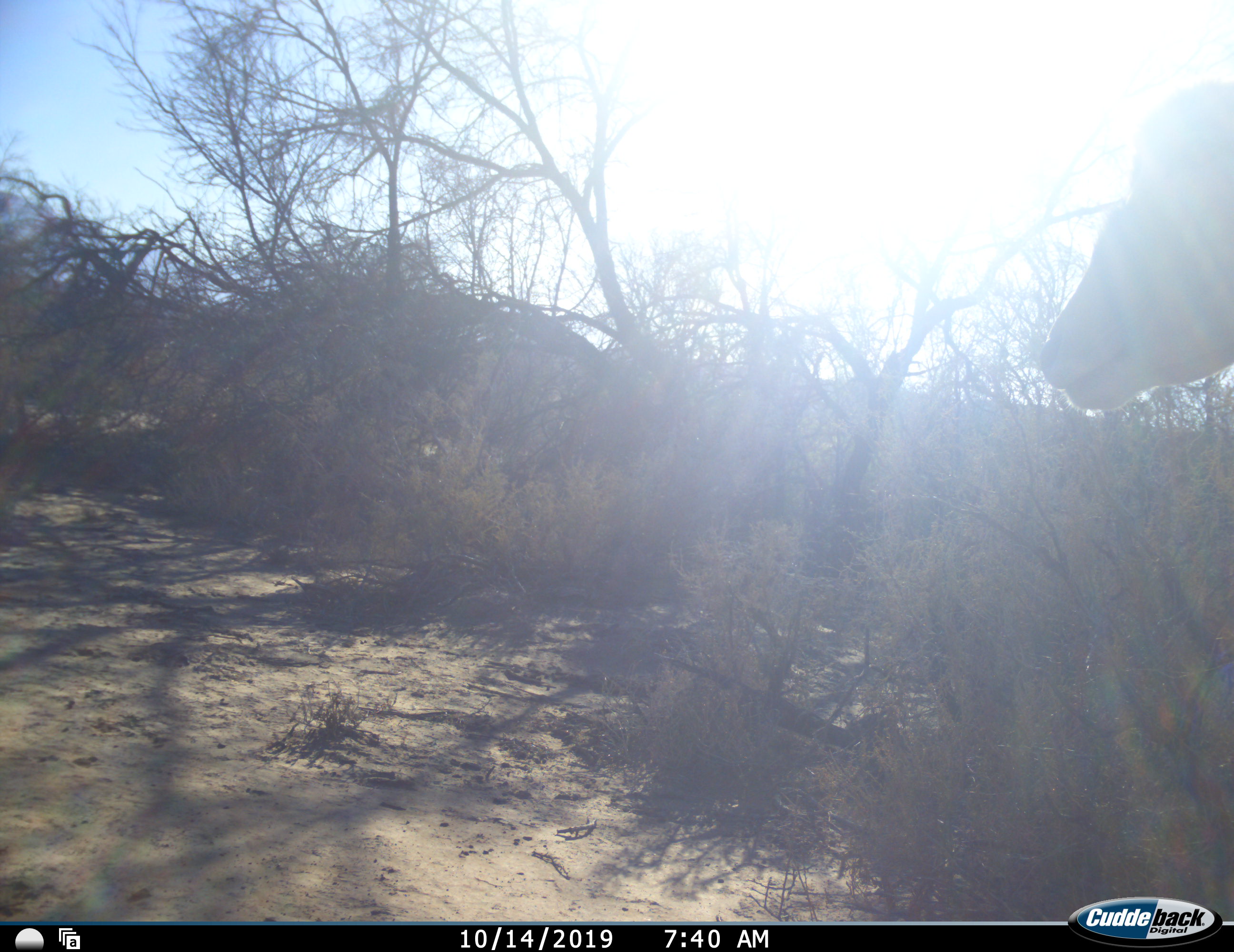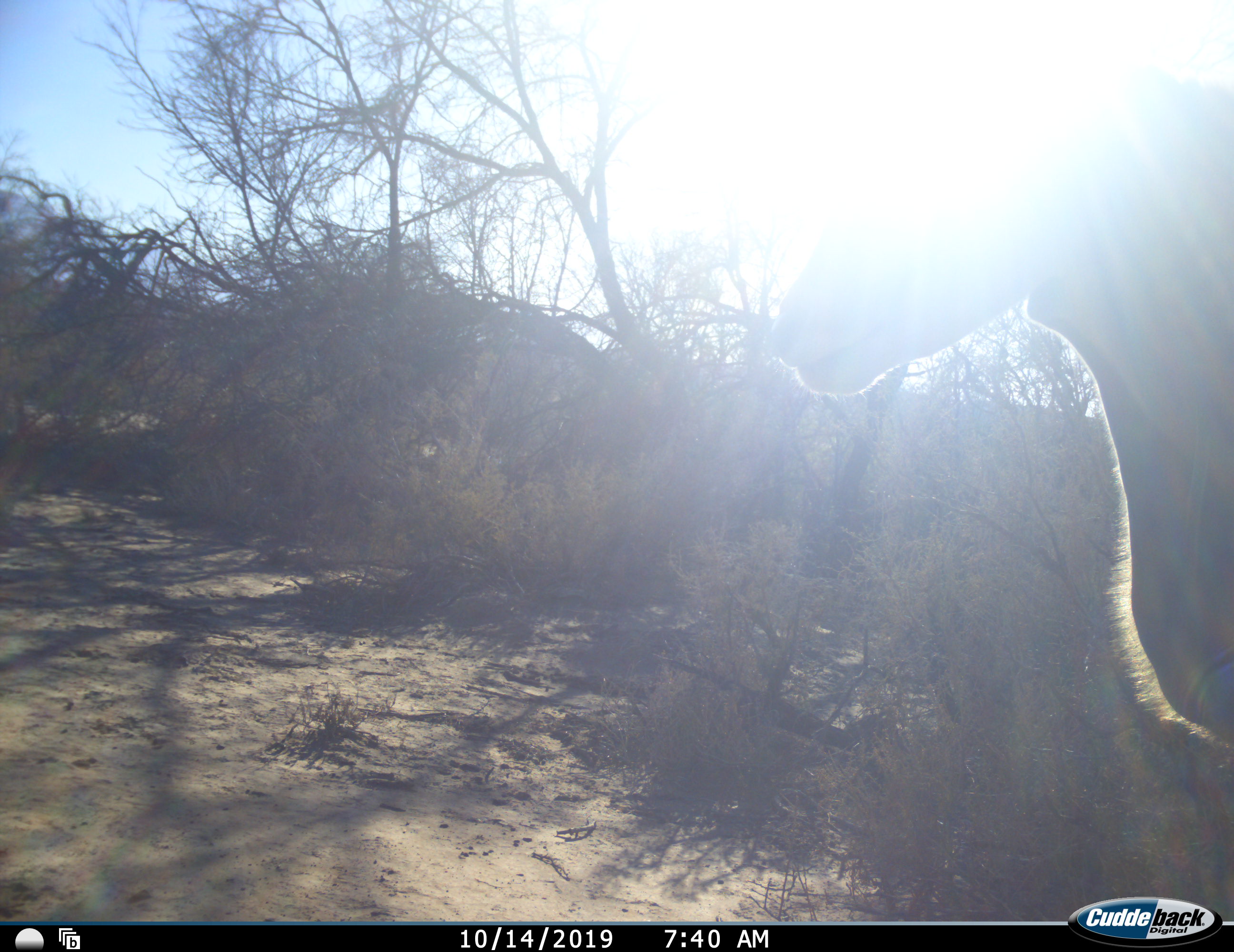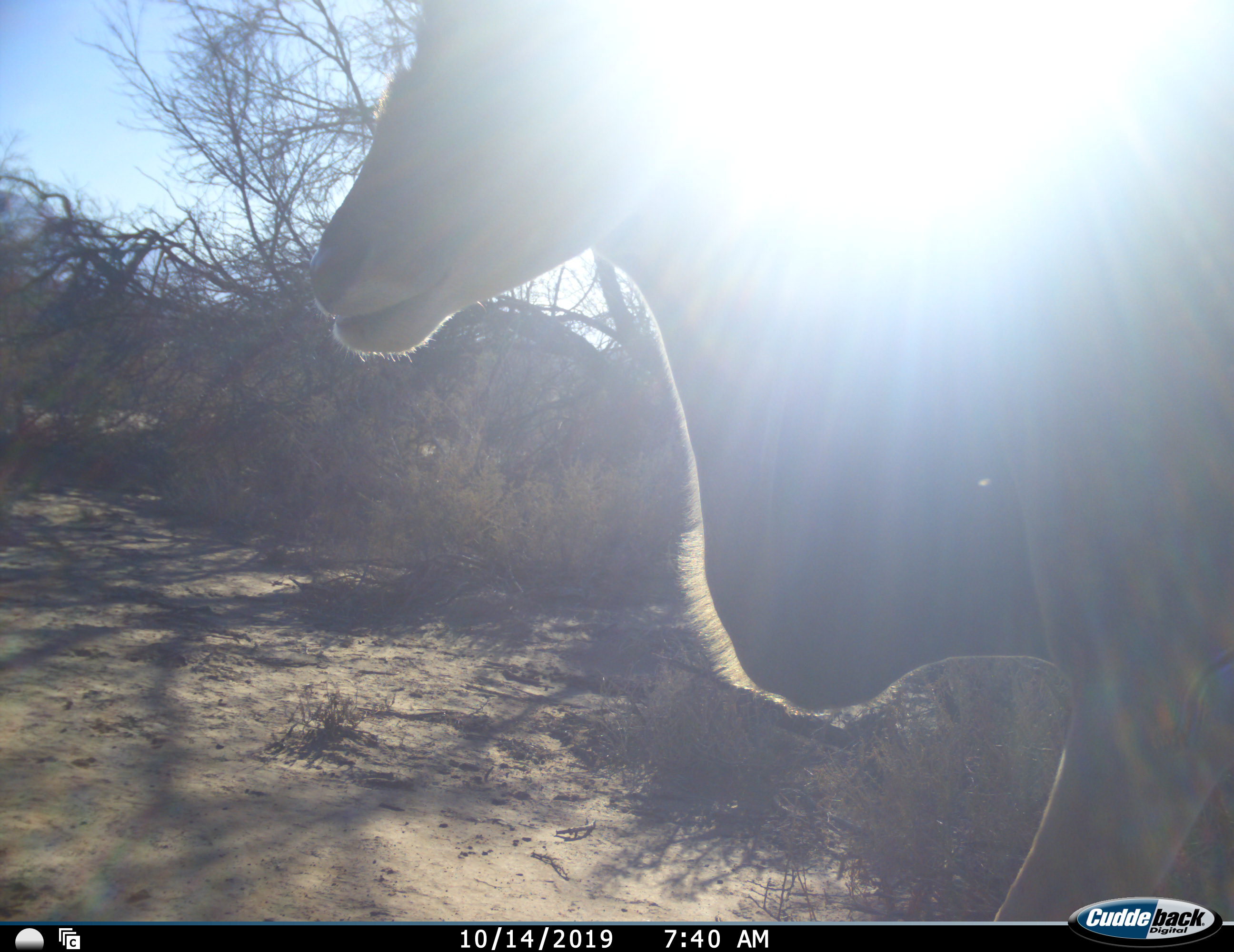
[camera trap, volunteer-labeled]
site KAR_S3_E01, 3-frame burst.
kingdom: Animalia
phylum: Chordata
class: Mammalia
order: Artiodactyla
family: Bovidae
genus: Tragelaphus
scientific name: Tragelaphus oryx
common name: eland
Eland (Tragelaphus oryx), count 1. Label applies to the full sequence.